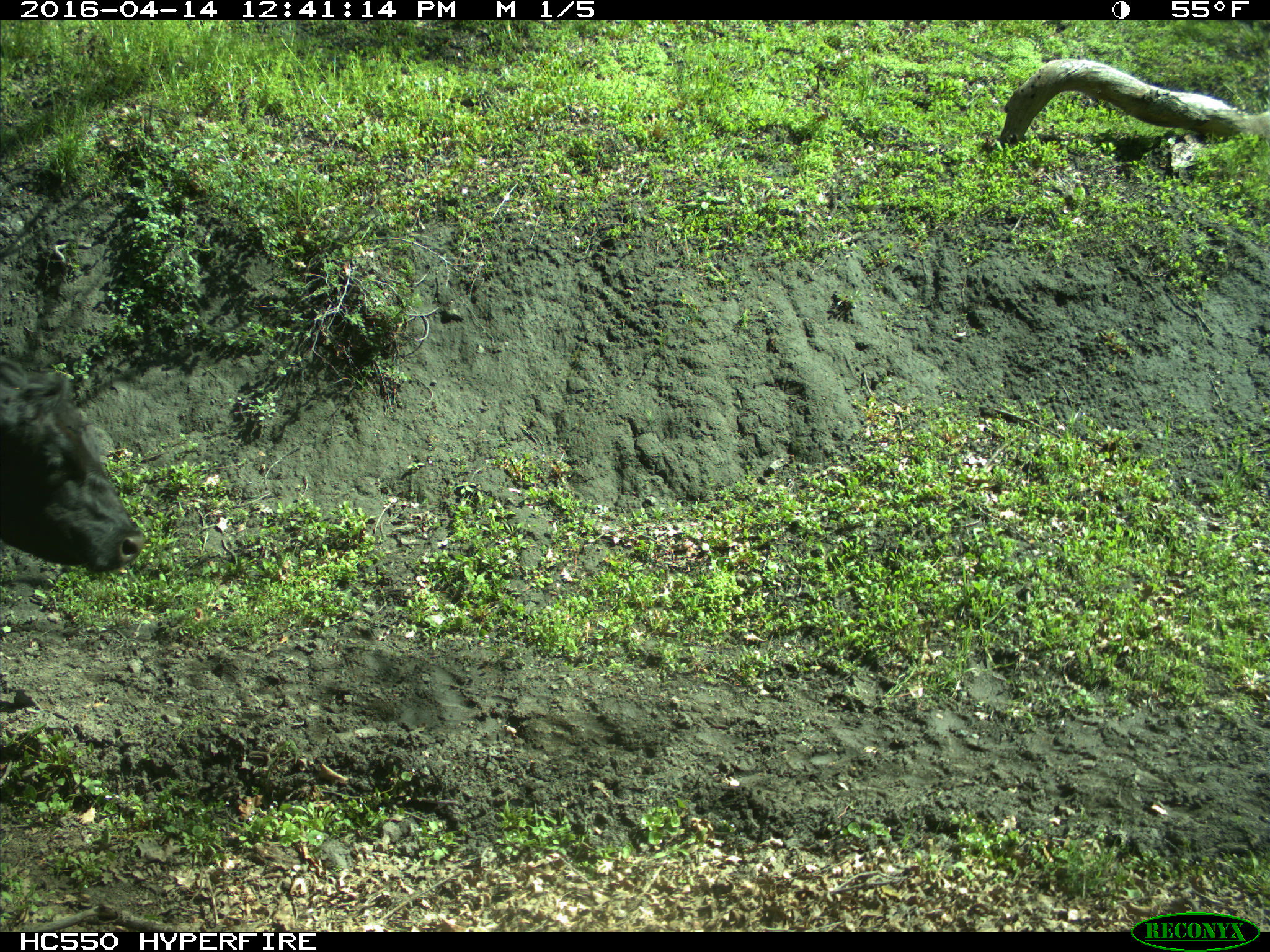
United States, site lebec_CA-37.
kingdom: Animalia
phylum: Chordata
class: Mammalia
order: Artiodactyla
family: Bovidae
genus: Bos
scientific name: Bos taurus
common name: domestic cow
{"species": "Bos taurus (domestic cow)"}